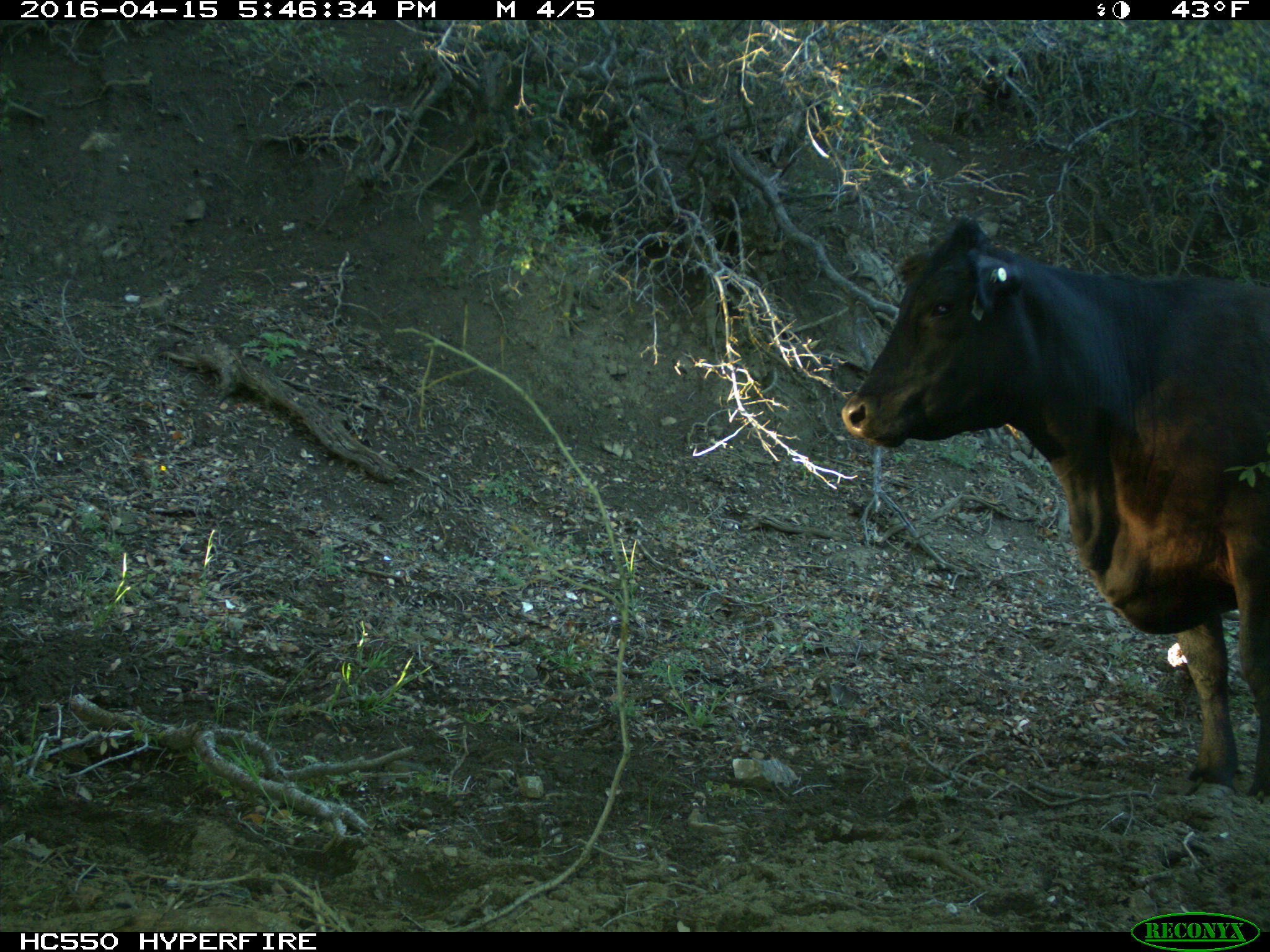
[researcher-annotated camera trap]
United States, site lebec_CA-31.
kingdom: Animalia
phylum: Chordata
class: Mammalia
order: Artiodactyla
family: Bovidae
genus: Bos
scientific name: Bos taurus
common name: domestic cow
Bos taurus (domestic cow).